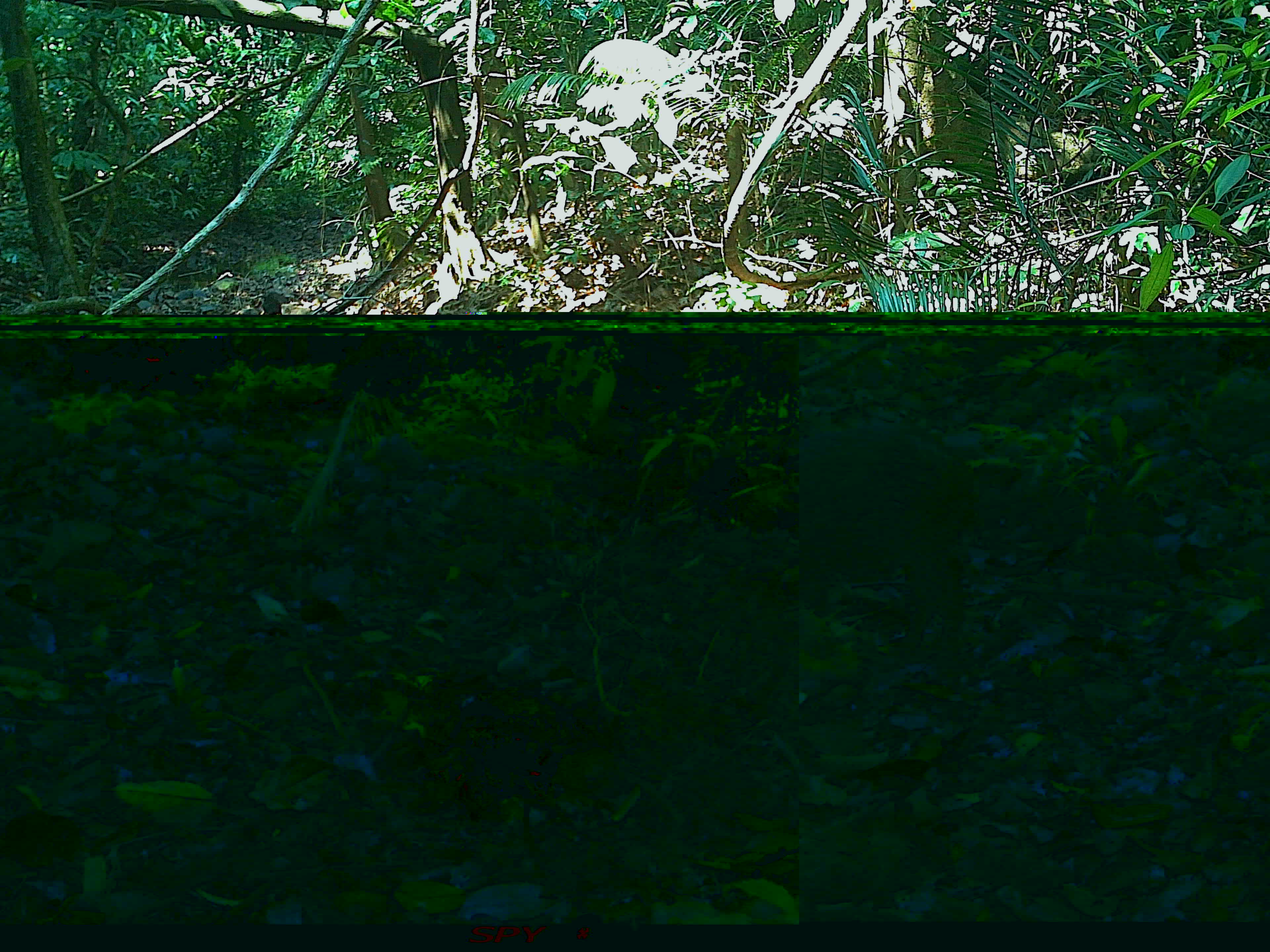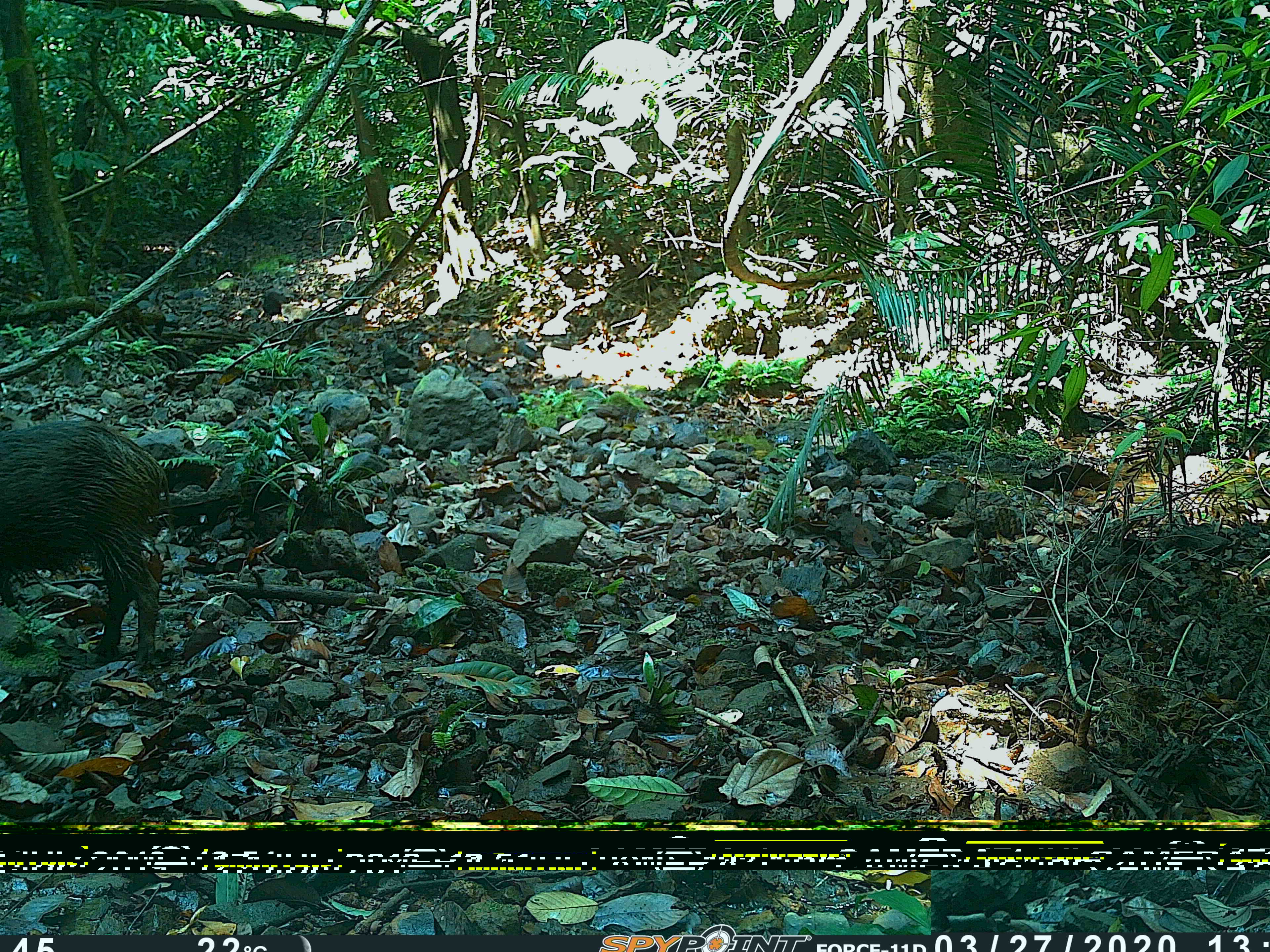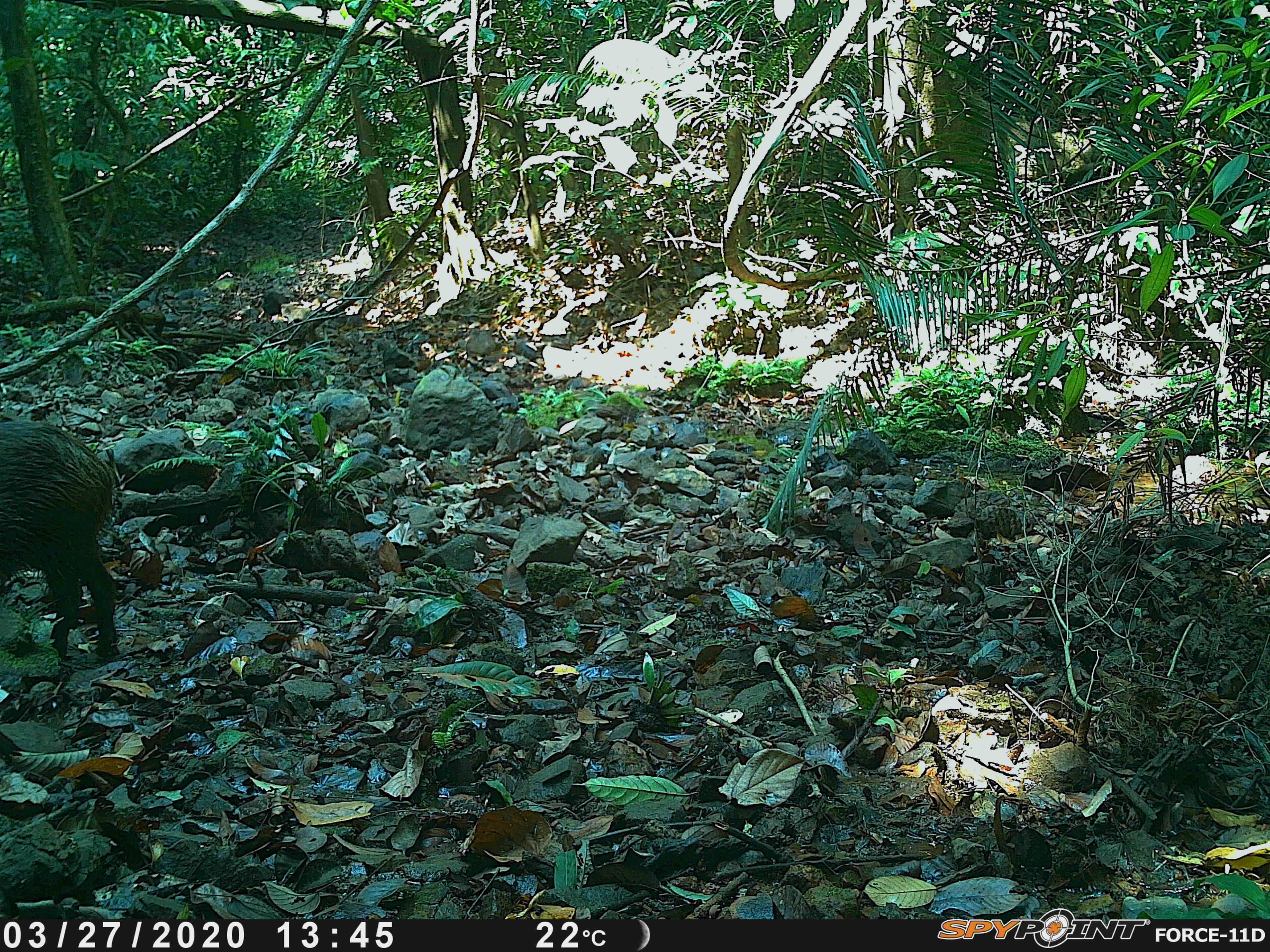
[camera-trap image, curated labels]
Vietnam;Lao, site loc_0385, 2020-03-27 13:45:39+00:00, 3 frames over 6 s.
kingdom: Animalia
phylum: Chordata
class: Mammalia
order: Artiodactyla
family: Suidae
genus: Sus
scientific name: Sus scrofa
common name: eurasian wild pig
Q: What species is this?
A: Eurasian wild pig (Sus scrofa).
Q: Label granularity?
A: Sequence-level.